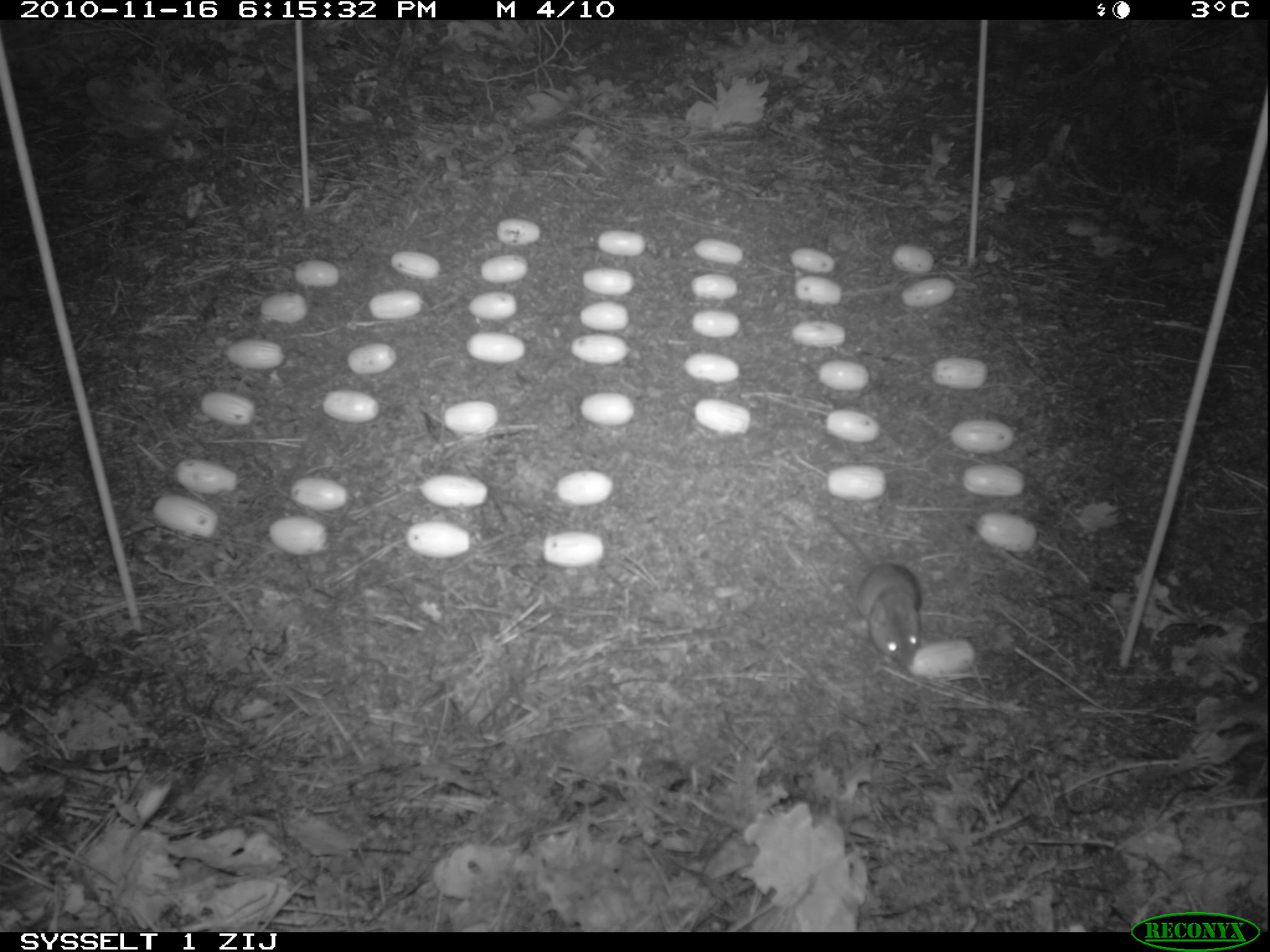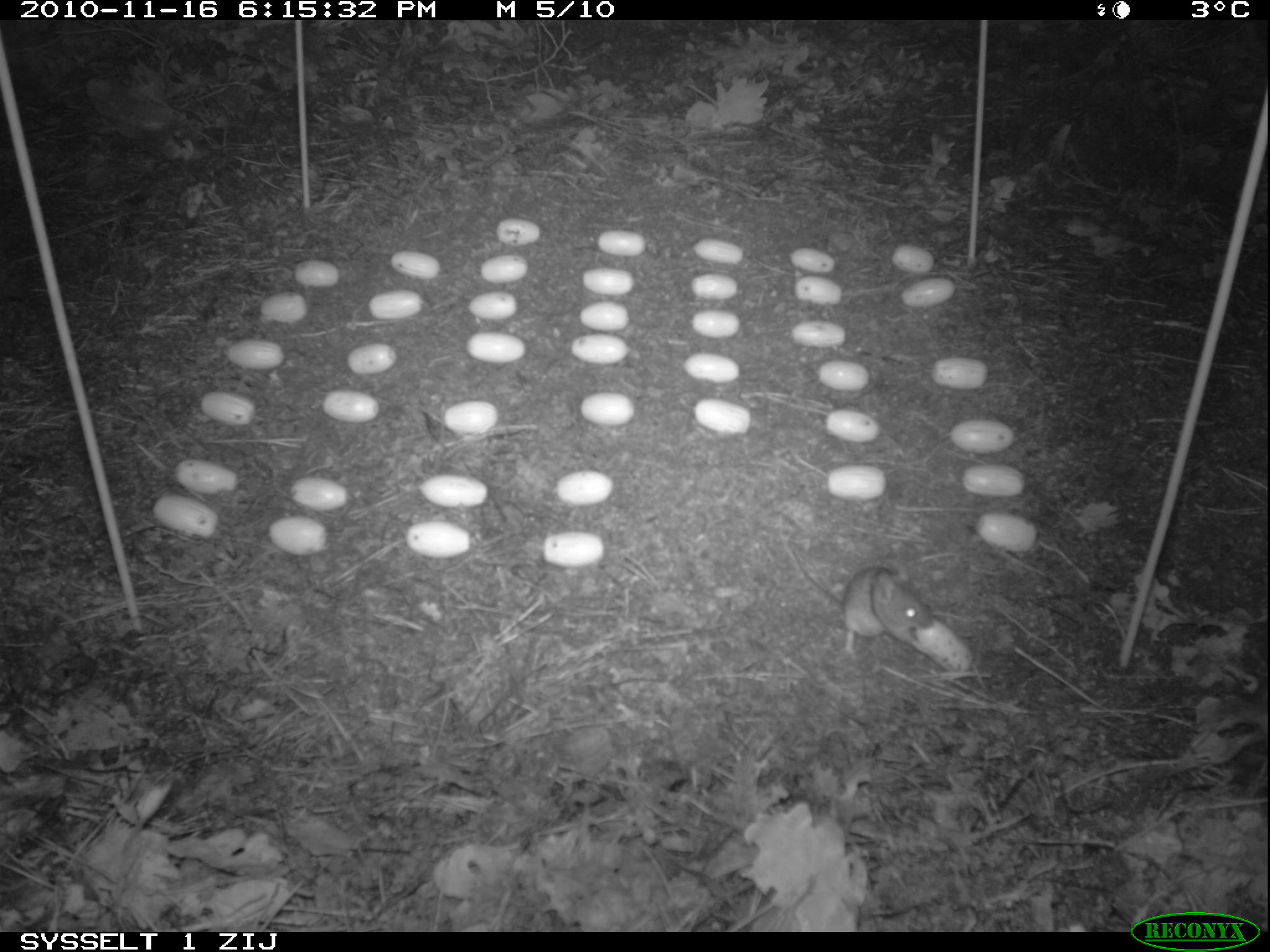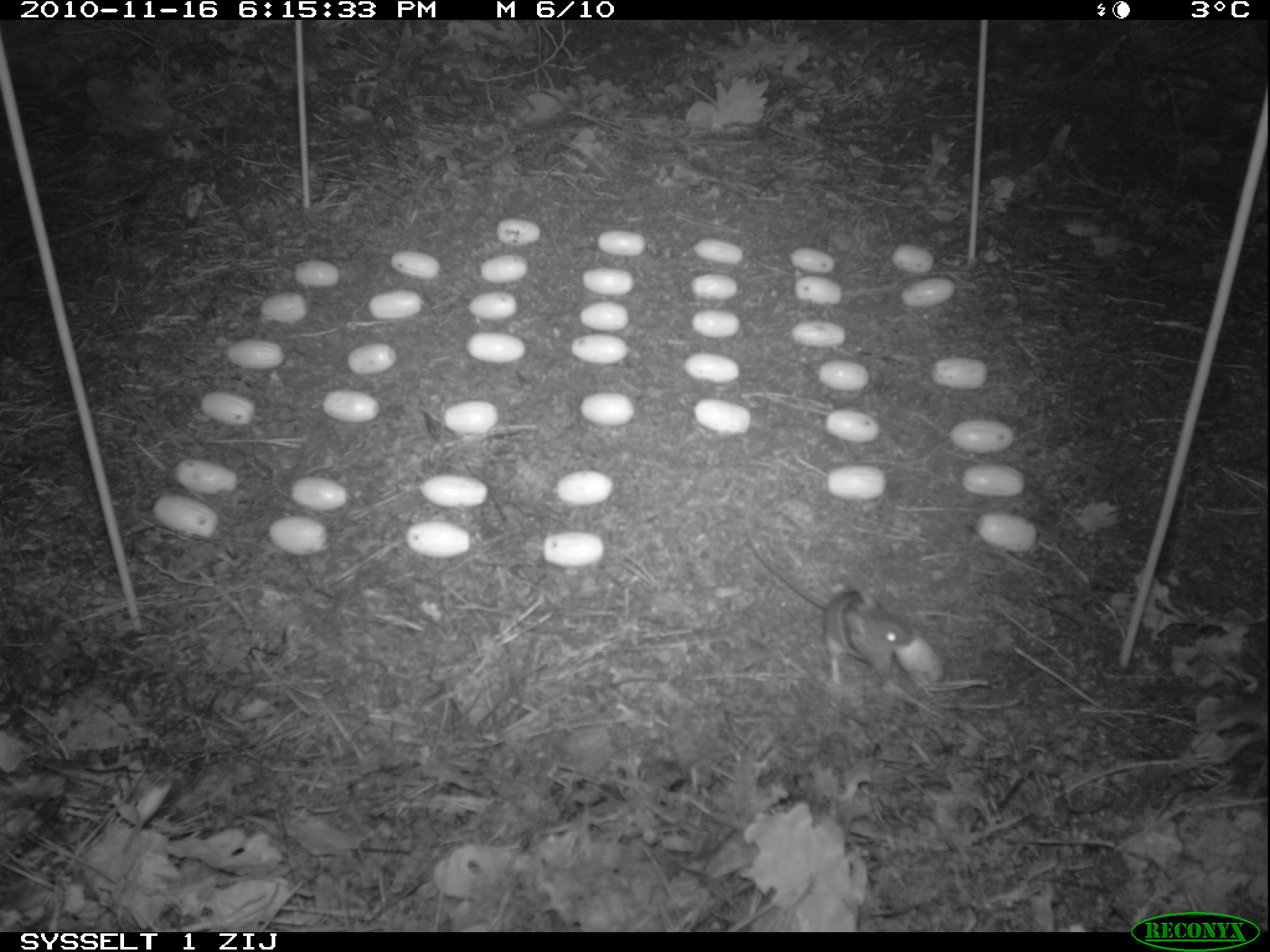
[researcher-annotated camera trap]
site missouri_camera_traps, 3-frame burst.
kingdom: Animalia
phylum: Chordata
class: Mammalia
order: Rodentia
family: Muridae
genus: Apodemus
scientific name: Apodemus sylvaticus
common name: wood mouse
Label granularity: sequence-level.